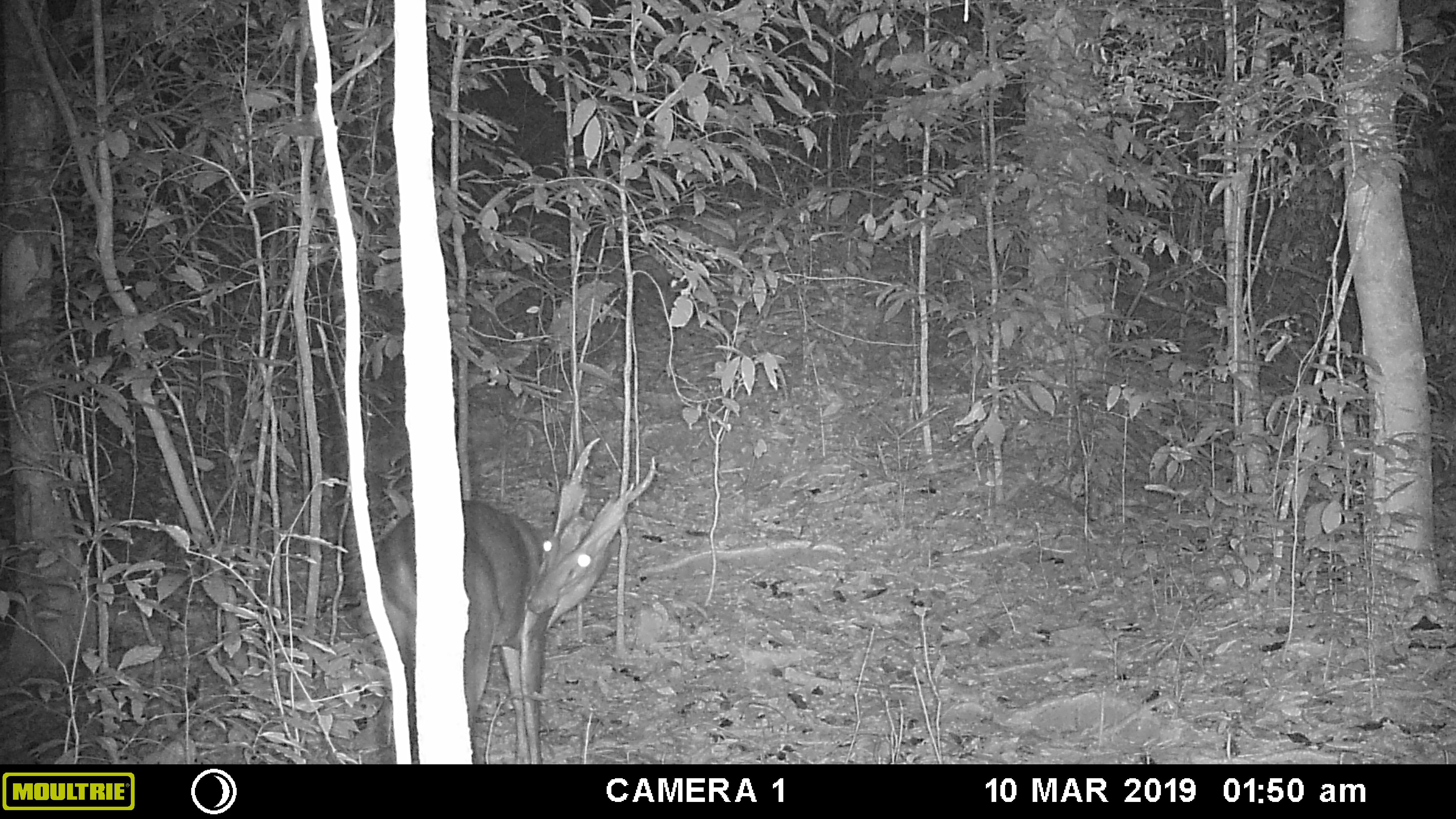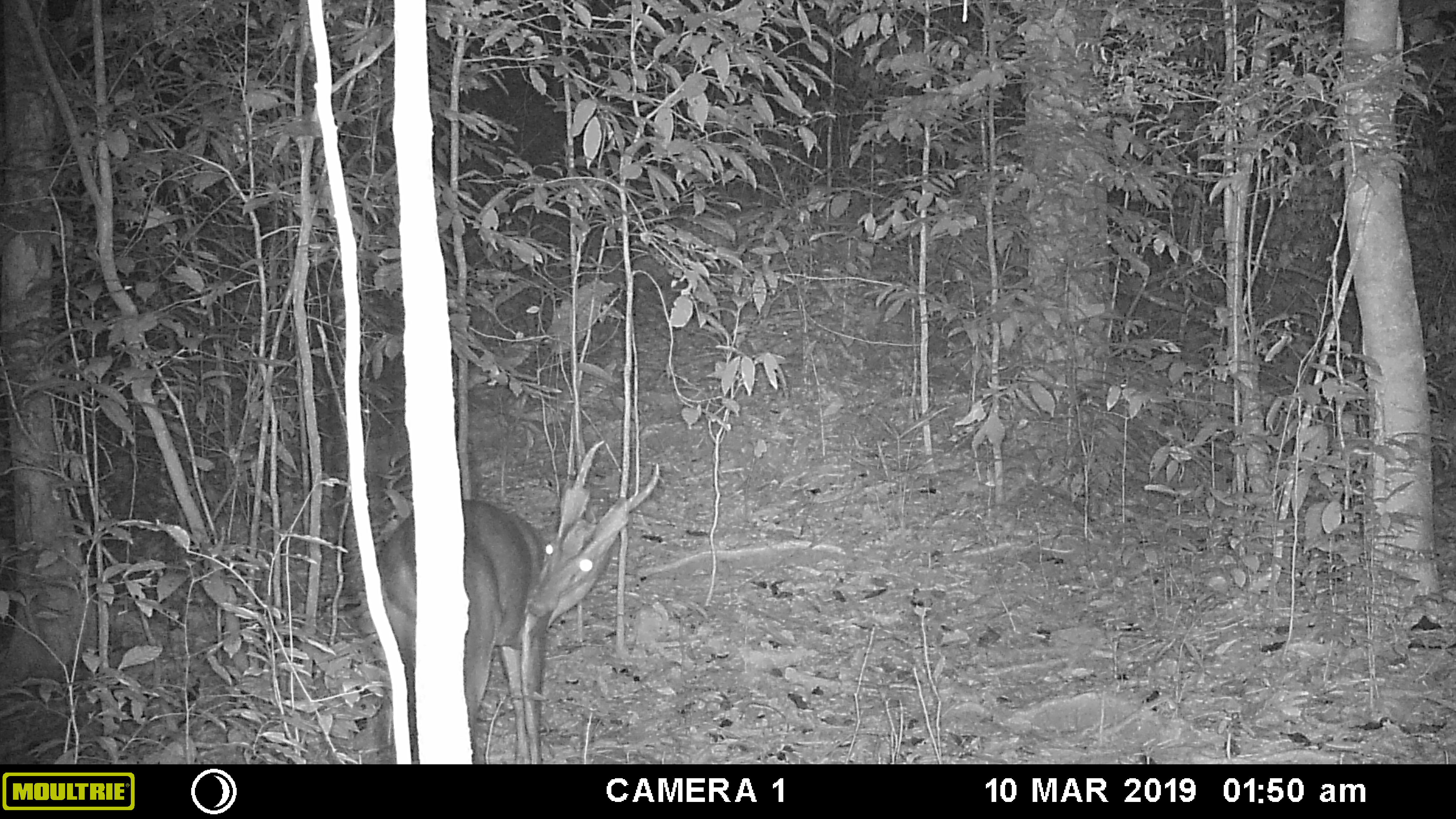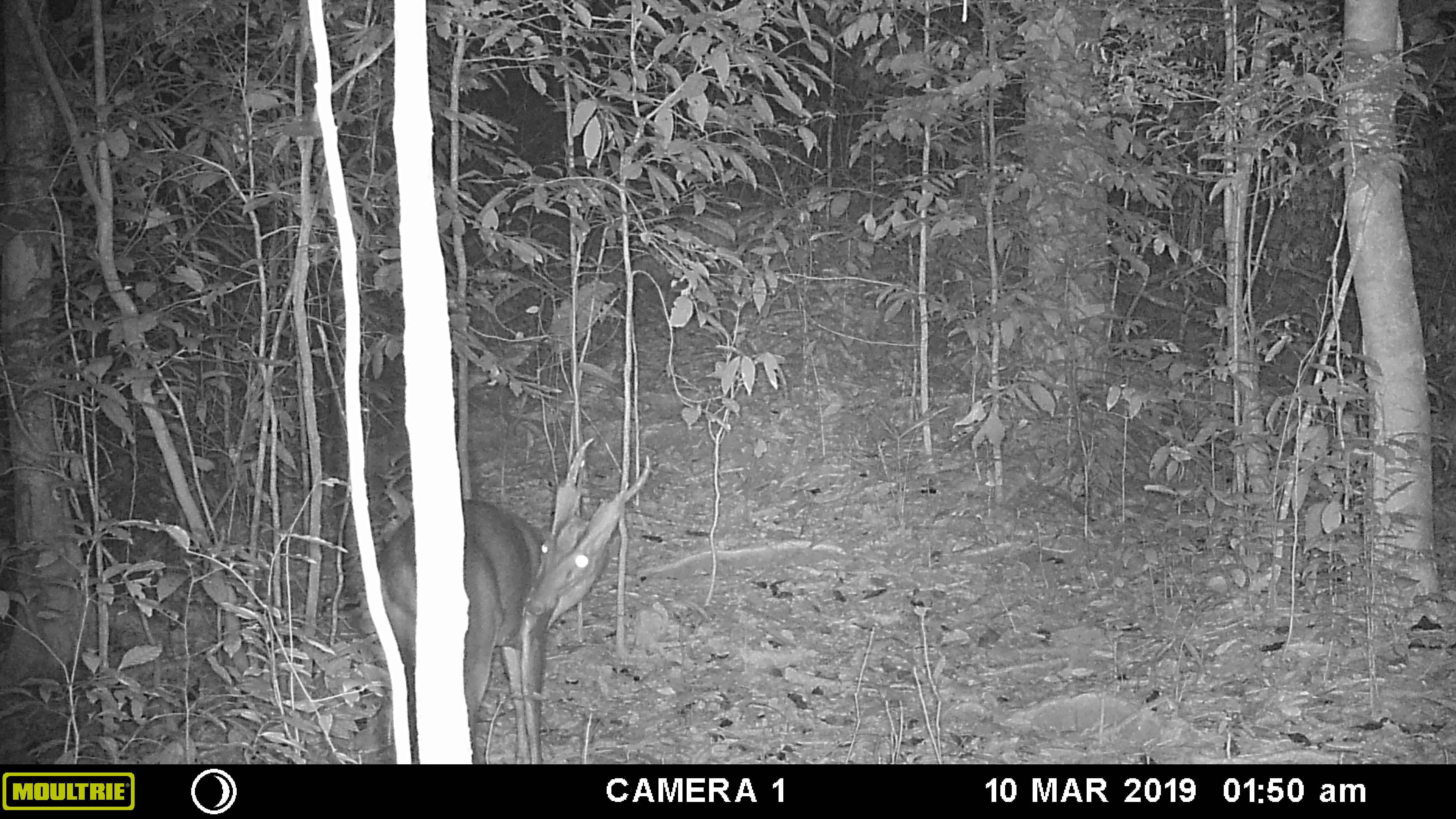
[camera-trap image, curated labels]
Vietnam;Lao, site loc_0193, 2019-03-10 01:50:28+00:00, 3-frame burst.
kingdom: Animalia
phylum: Chordata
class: Mammalia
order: Artiodactyla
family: Cervidae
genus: Muntiacus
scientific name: Muntiacus vuquangensis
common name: large-antlered muntjac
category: large antlered muntjac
Large antlered muntjac (large-antlered muntjac) (Muntiacus vuquangensis). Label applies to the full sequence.